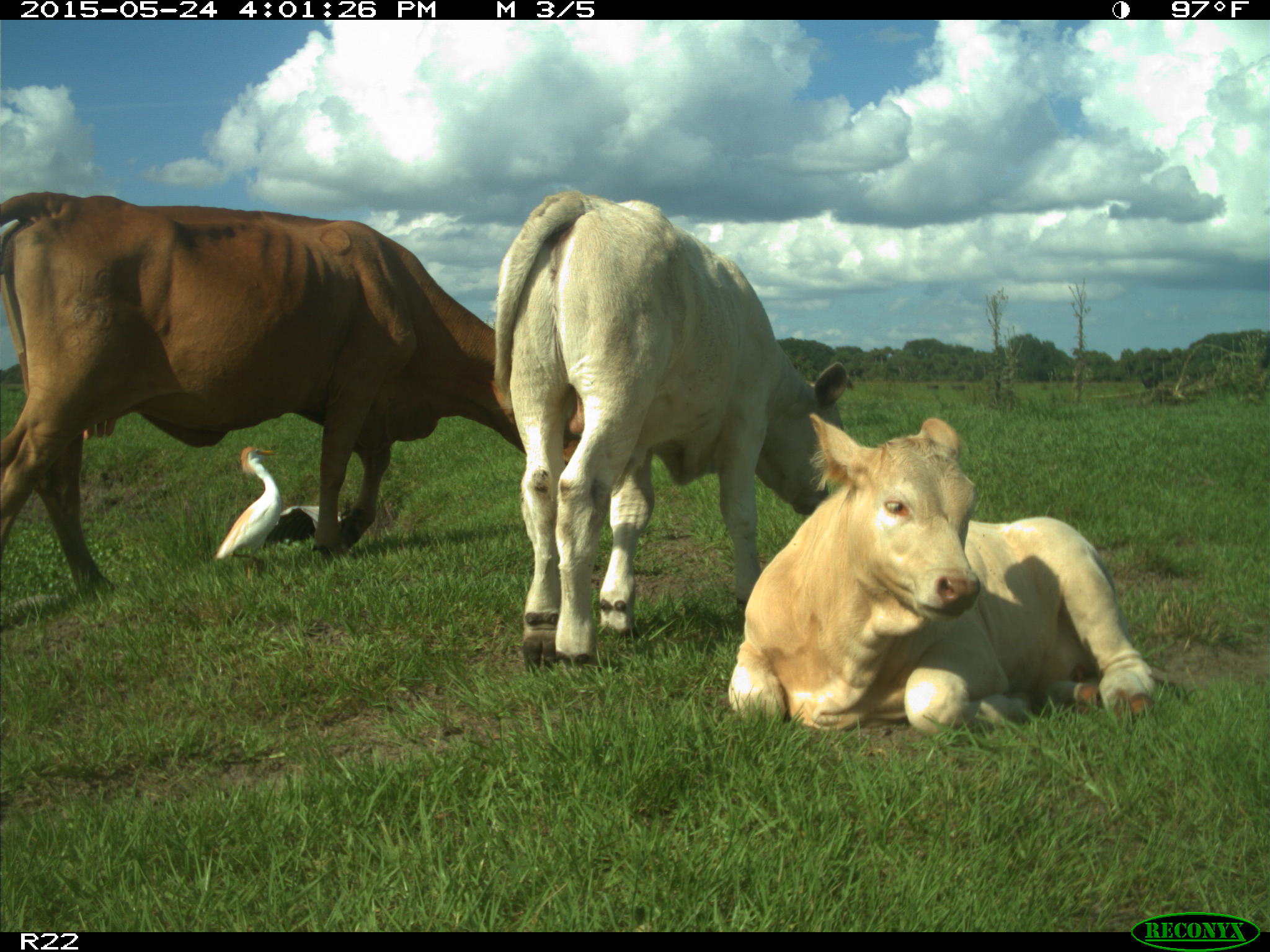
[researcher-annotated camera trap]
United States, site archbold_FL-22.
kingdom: Animalia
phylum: Chordata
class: Mammalia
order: Artiodactyla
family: Bovidae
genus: Bos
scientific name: Bos taurus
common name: domestic cow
Bos taurus (domestic cow).